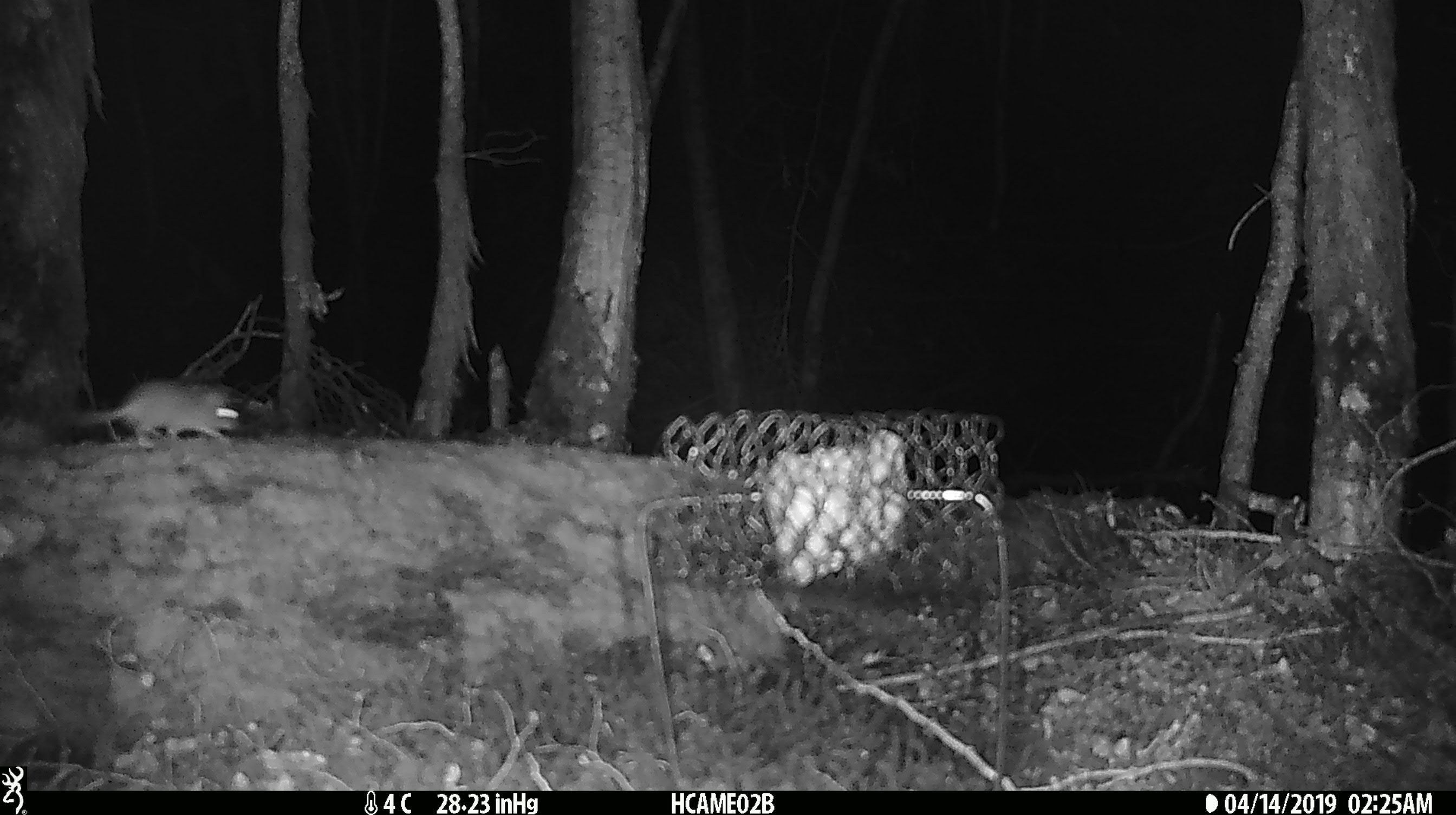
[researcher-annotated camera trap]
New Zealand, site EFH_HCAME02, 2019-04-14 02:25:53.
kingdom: Animalia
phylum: Chordata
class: Mammalia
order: Rodentia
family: Muridae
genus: Mus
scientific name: Mus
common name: mouse